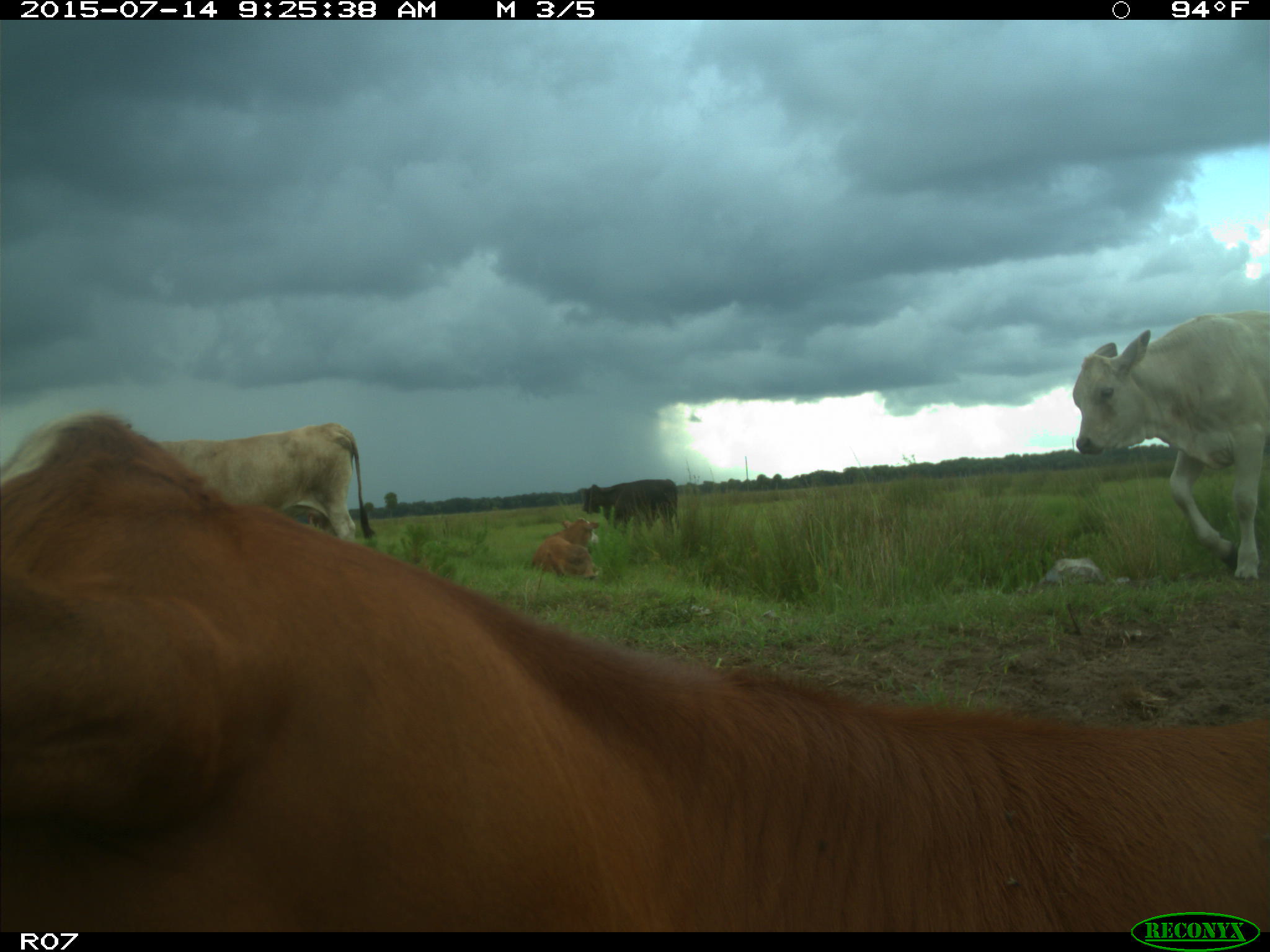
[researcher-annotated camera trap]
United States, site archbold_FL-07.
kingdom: Animalia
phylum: Chordata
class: Mammalia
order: Artiodactyla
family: Bovidae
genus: Bos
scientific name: Bos taurus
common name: domestic cow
Bos taurus (domestic cow).